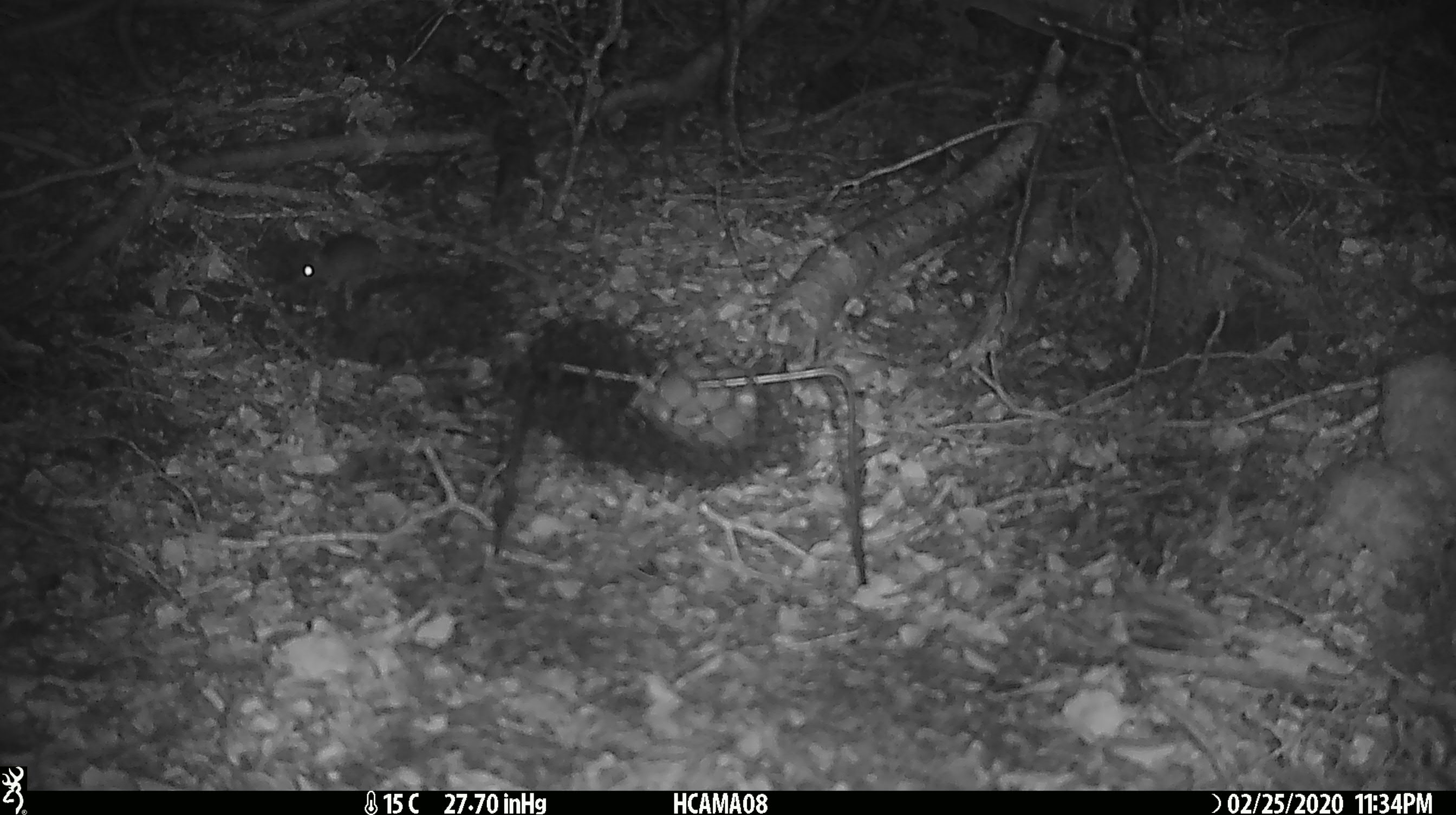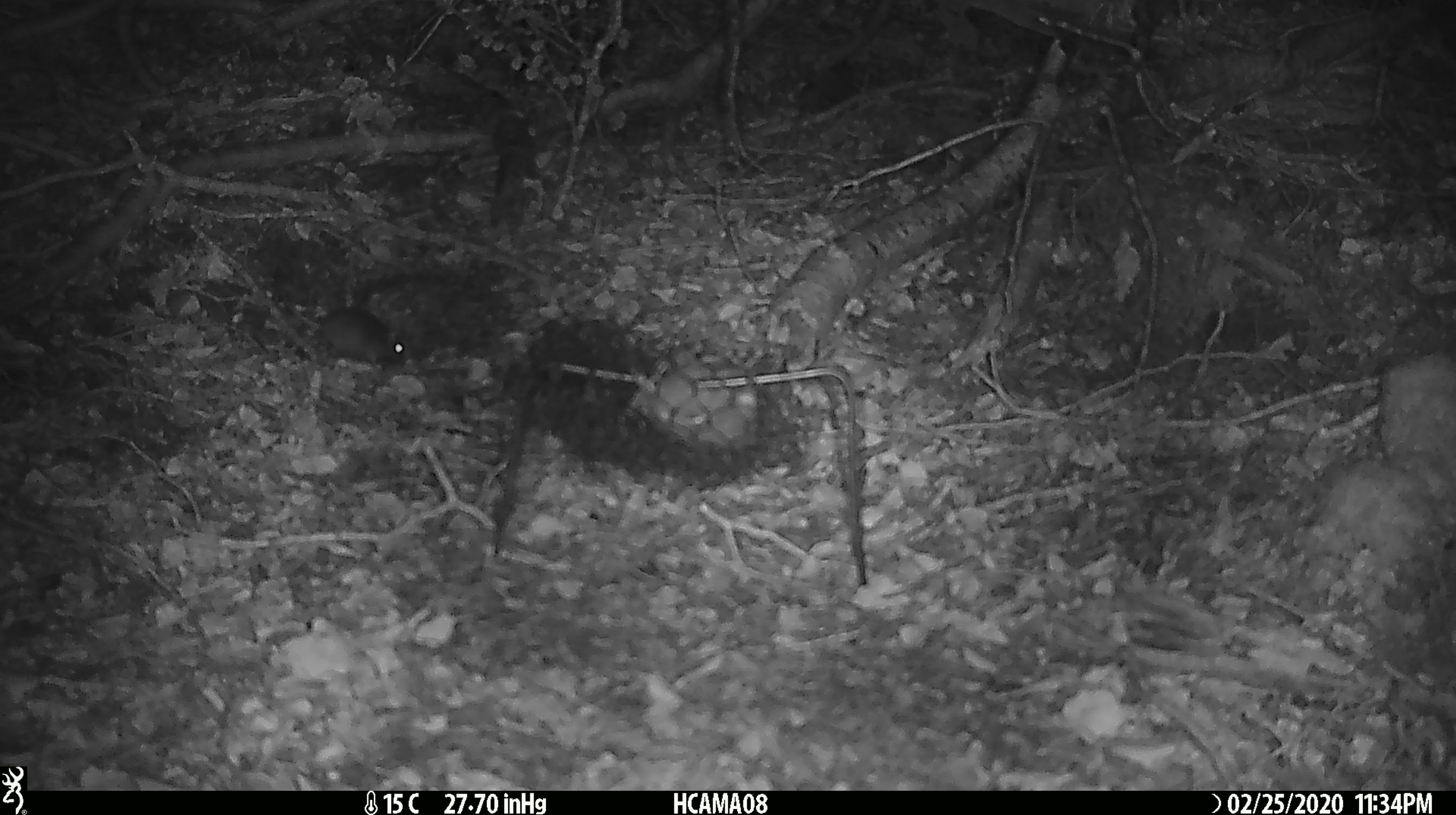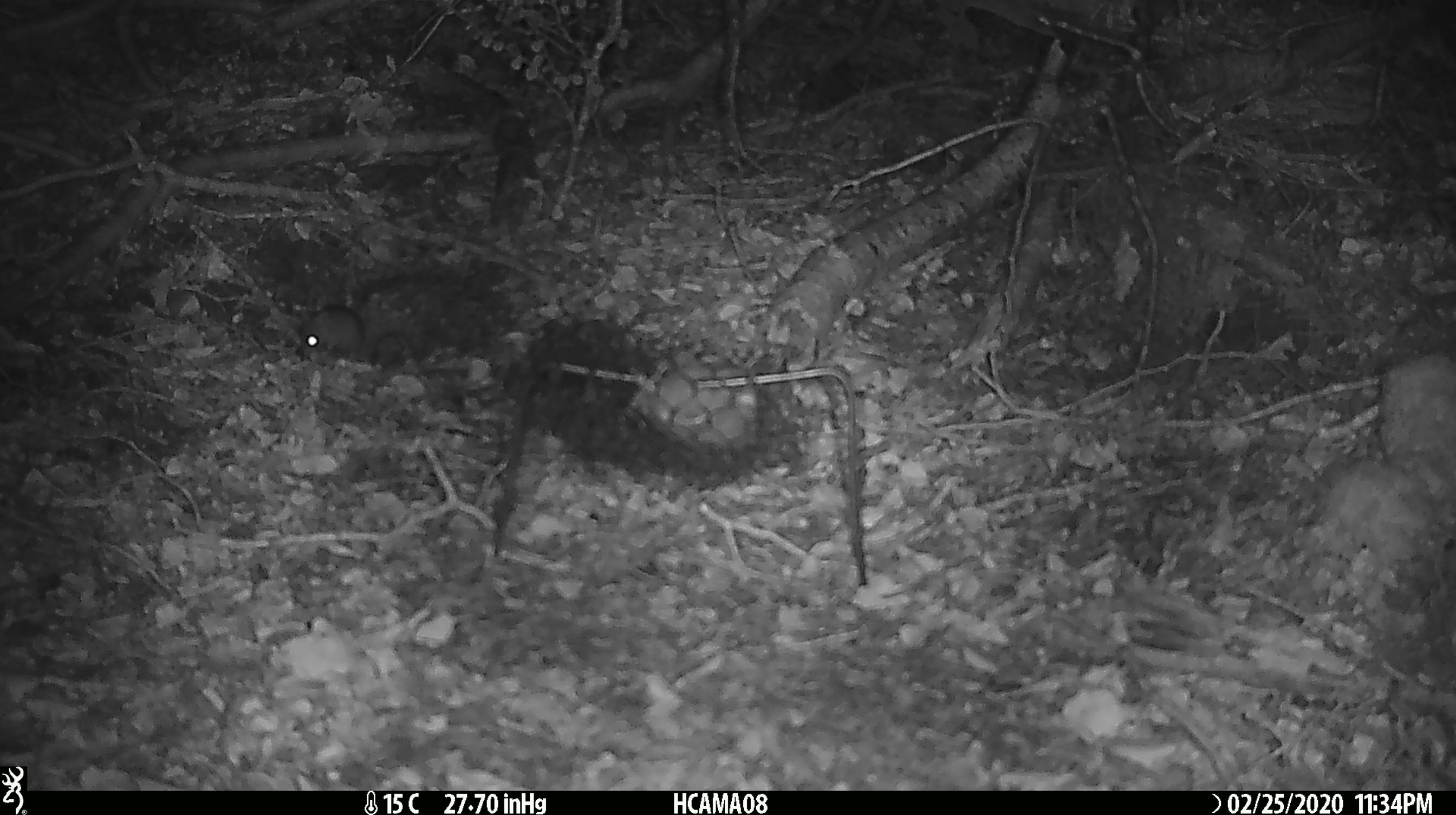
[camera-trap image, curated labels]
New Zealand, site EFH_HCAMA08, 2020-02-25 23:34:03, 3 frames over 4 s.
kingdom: Animalia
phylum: Chordata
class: Mammalia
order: Rodentia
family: Muridae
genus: Mus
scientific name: Mus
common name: mouse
Mouse (Mus).